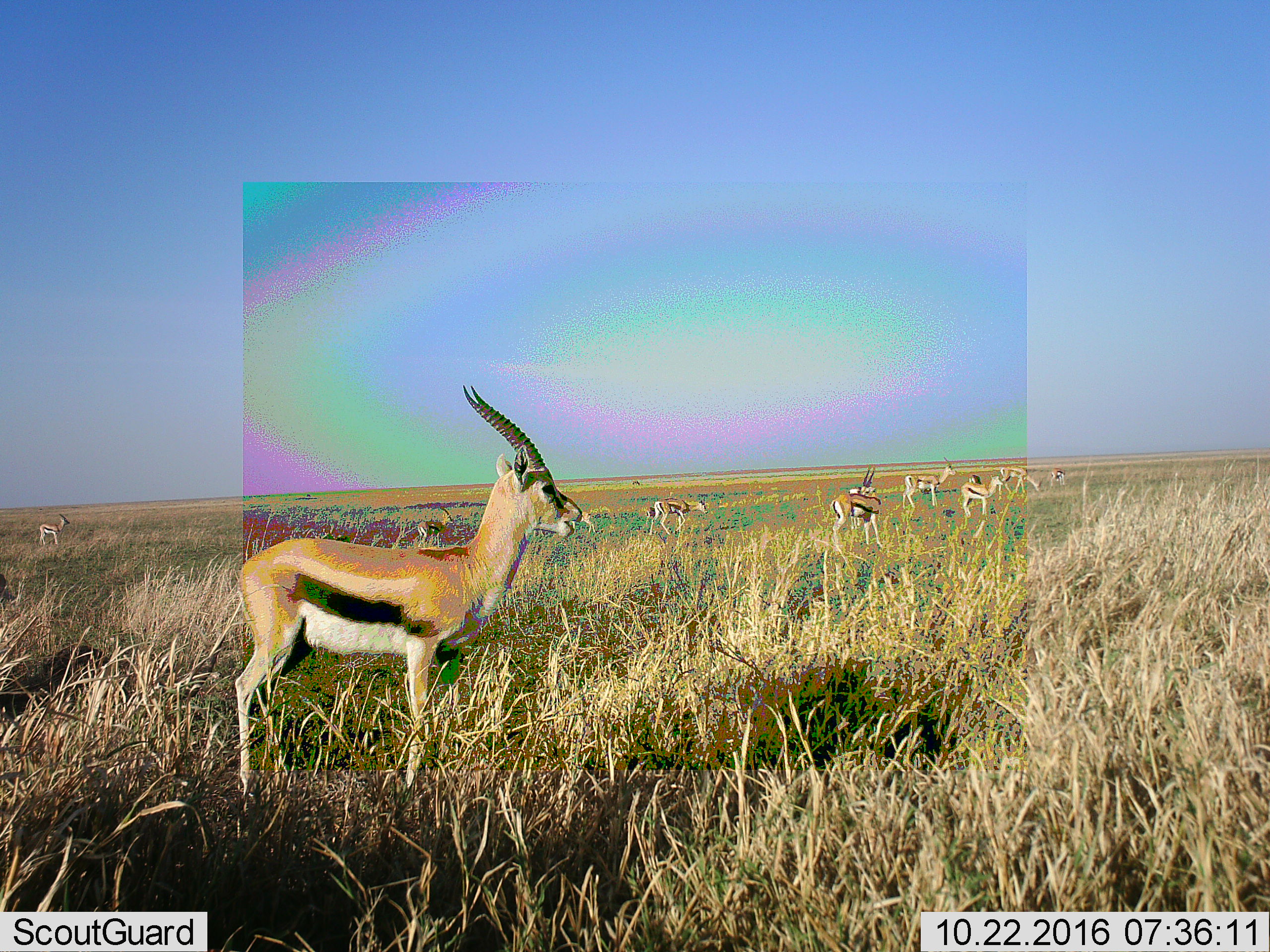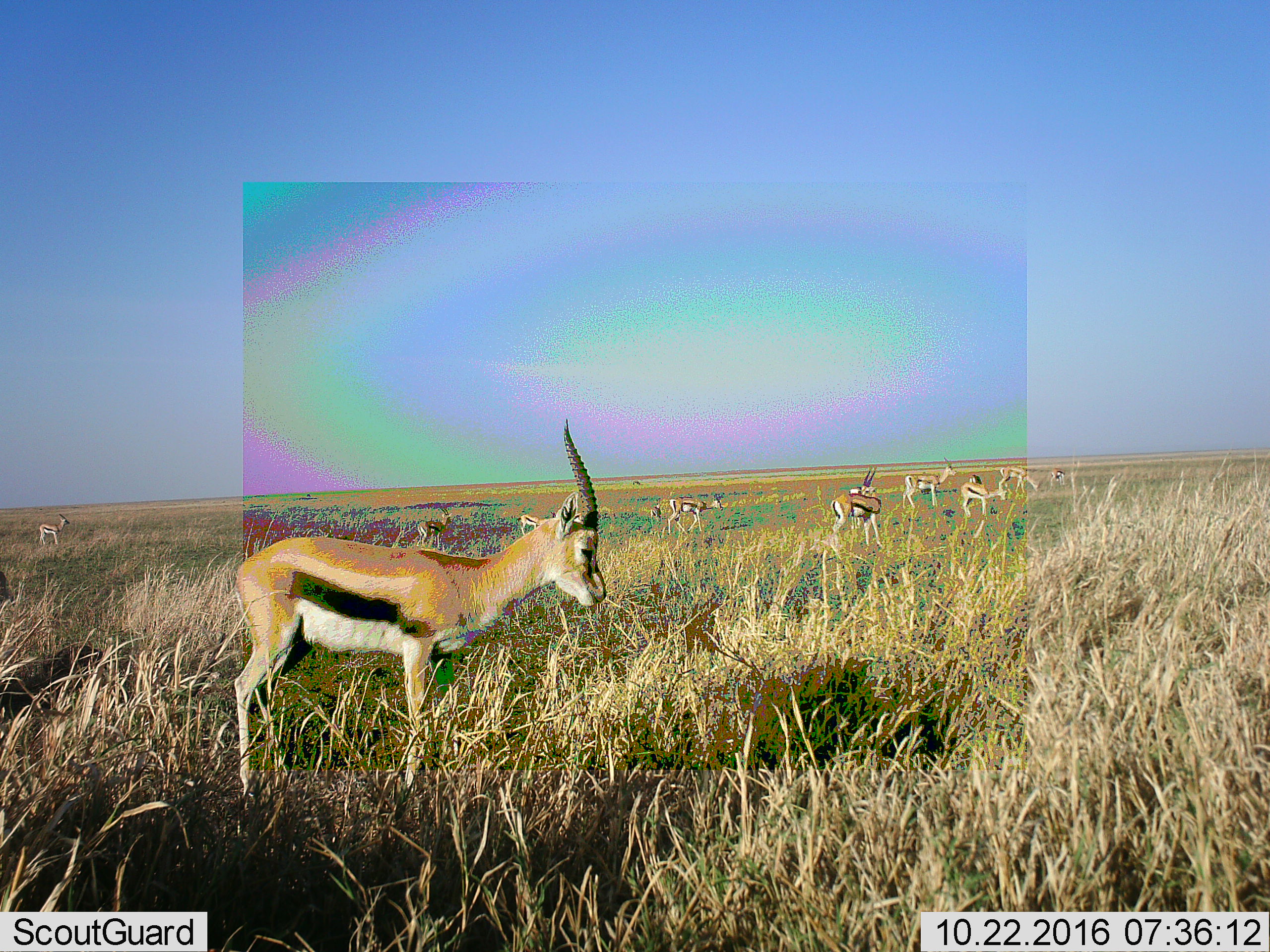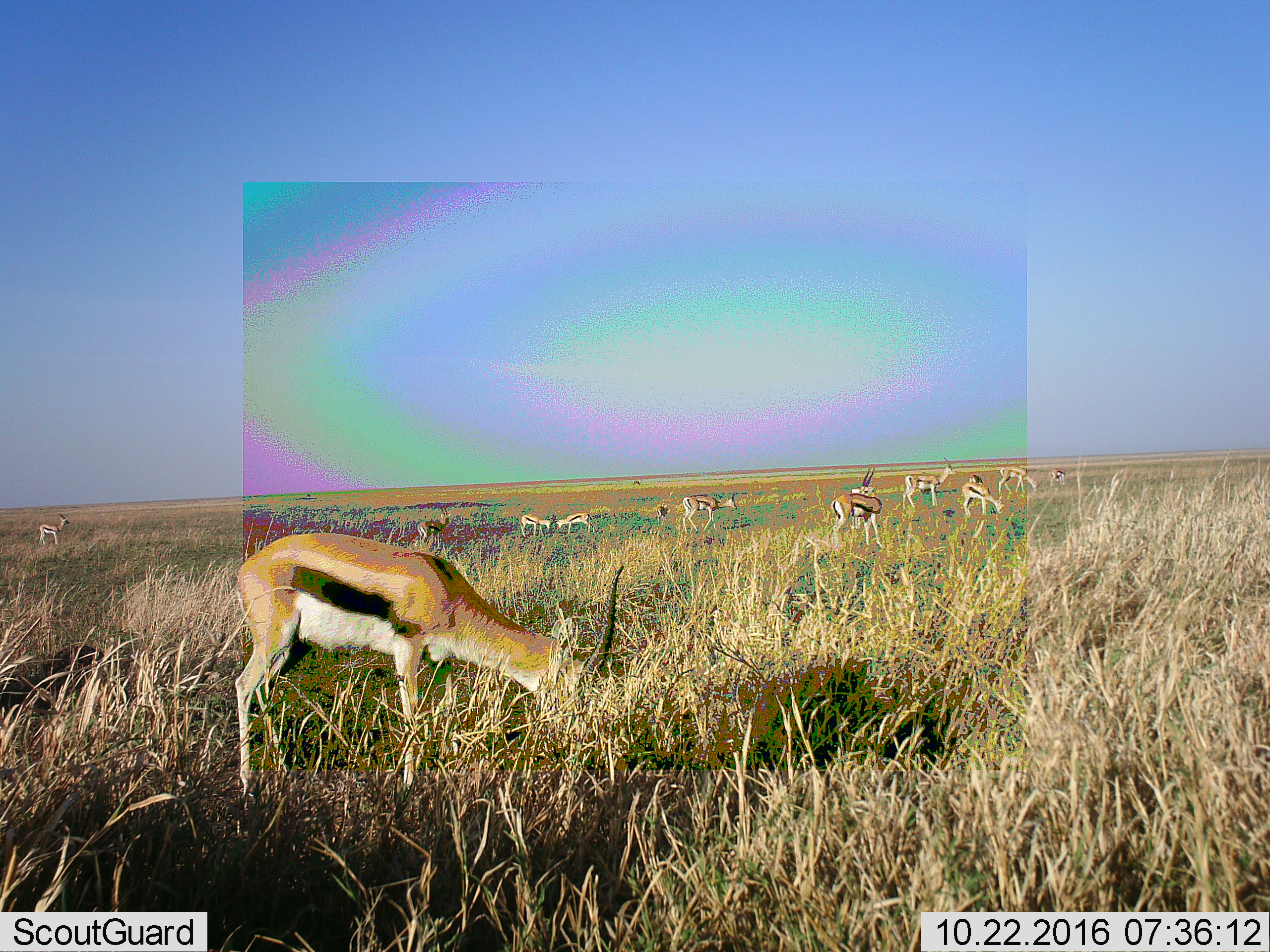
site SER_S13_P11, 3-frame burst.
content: unidentified animal